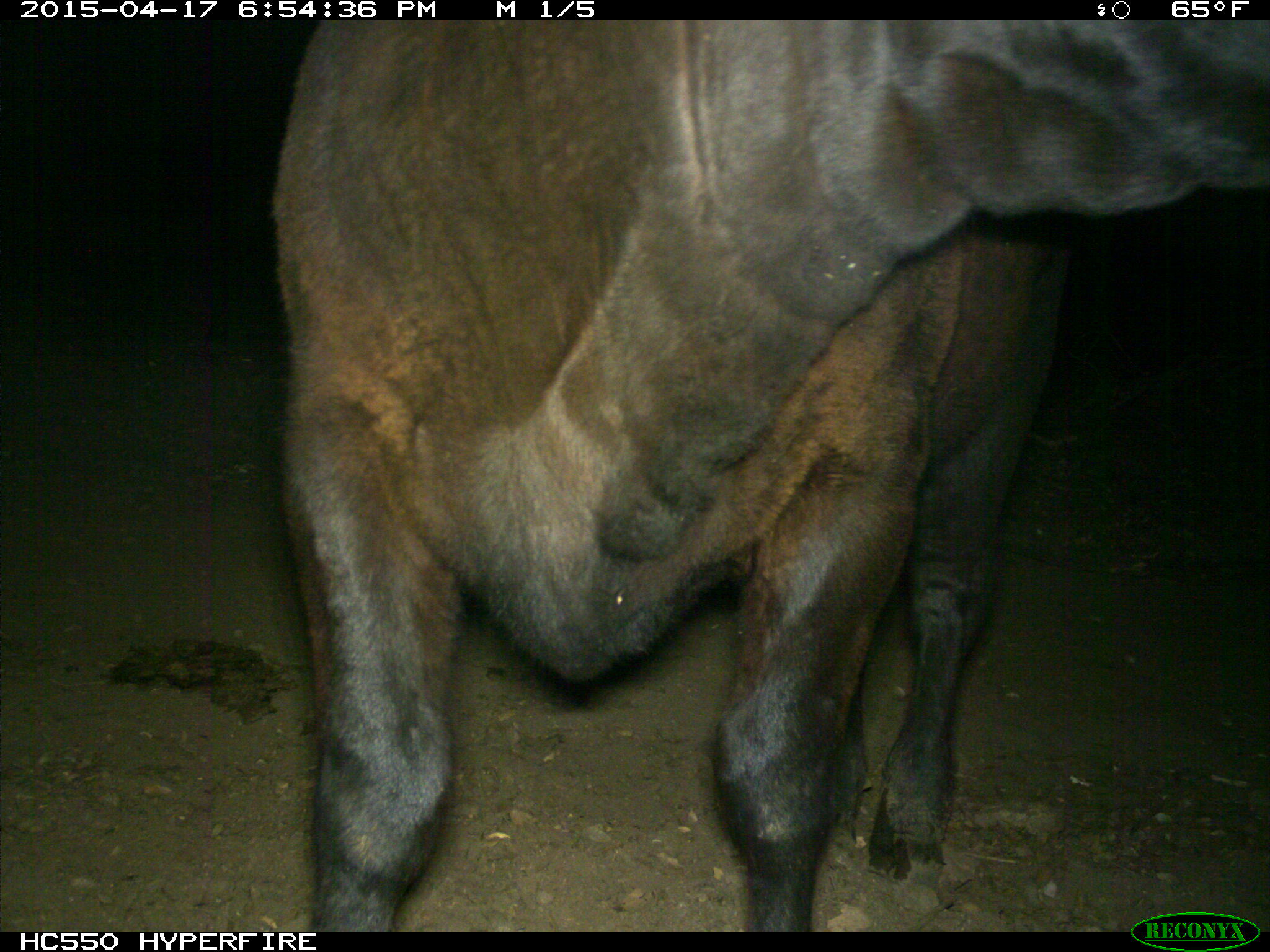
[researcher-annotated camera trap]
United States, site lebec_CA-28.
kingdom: Animalia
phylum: Chordata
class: Mammalia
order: Artiodactyla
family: Bovidae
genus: Bos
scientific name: Bos taurus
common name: domestic cow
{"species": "Bos taurus (domestic cow)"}